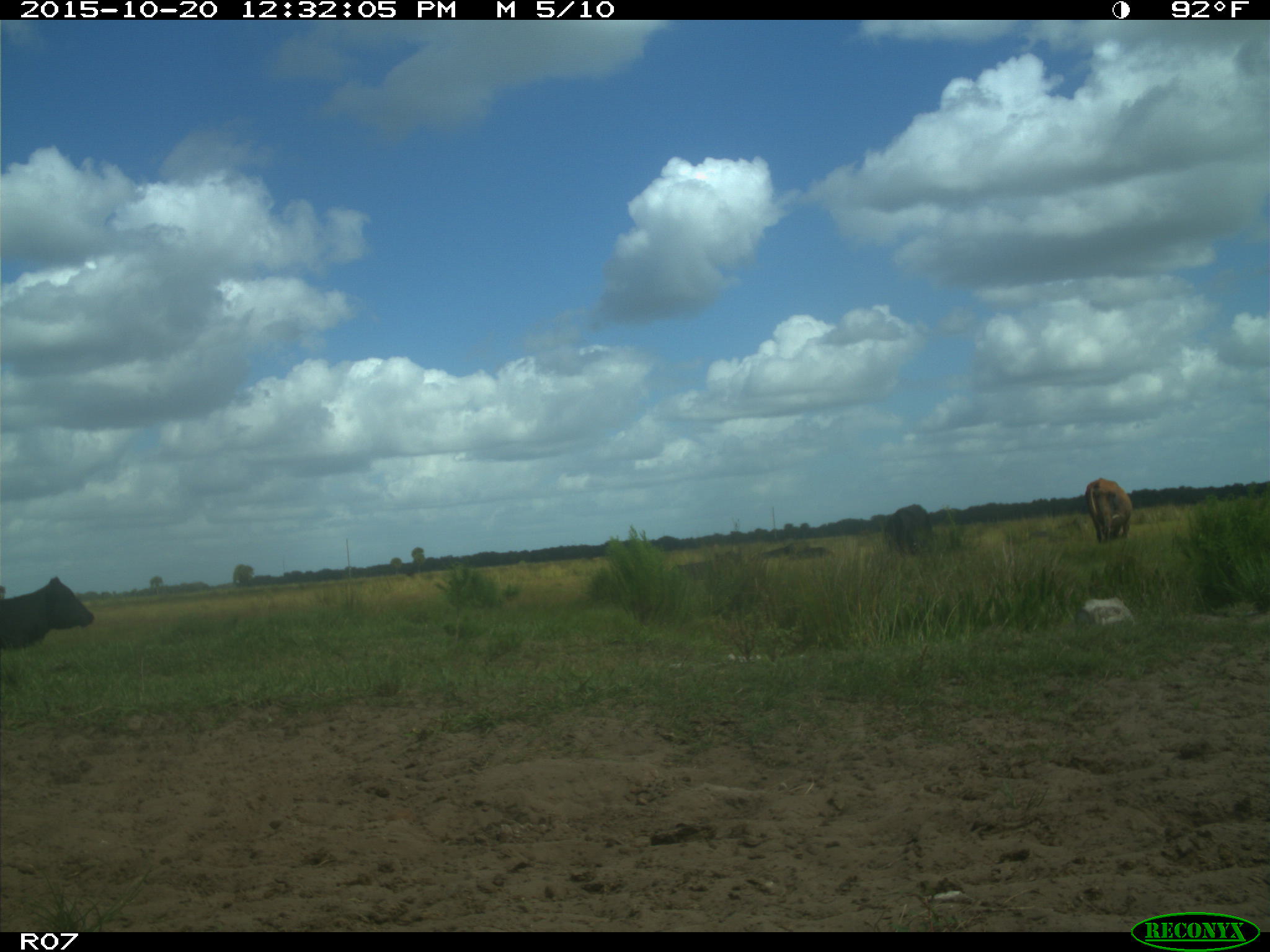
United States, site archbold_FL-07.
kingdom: Animalia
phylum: Chordata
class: Mammalia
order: Artiodactyla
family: Bovidae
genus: Bos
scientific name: Bos taurus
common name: domestic cow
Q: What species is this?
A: Bos taurus (domestic cow).